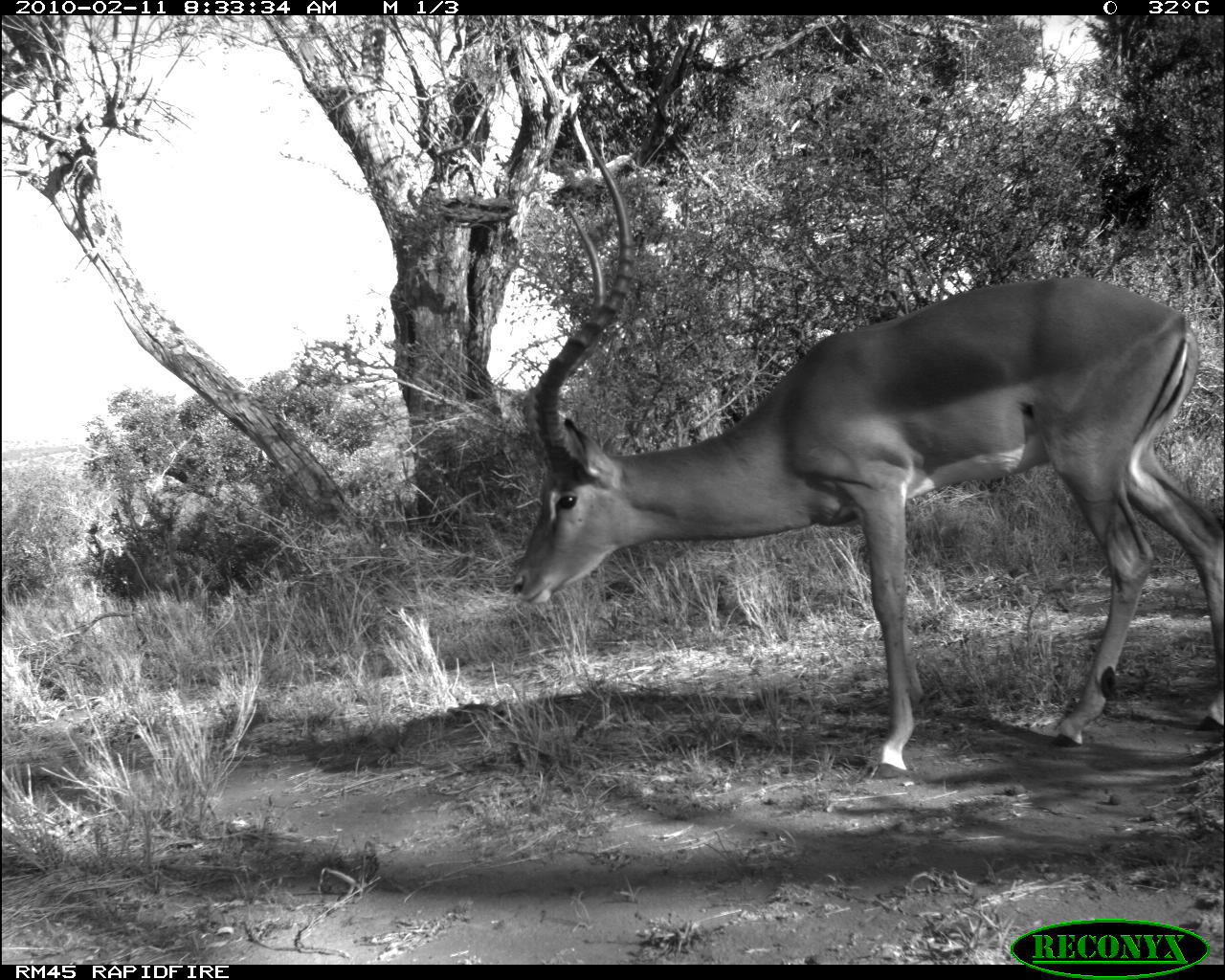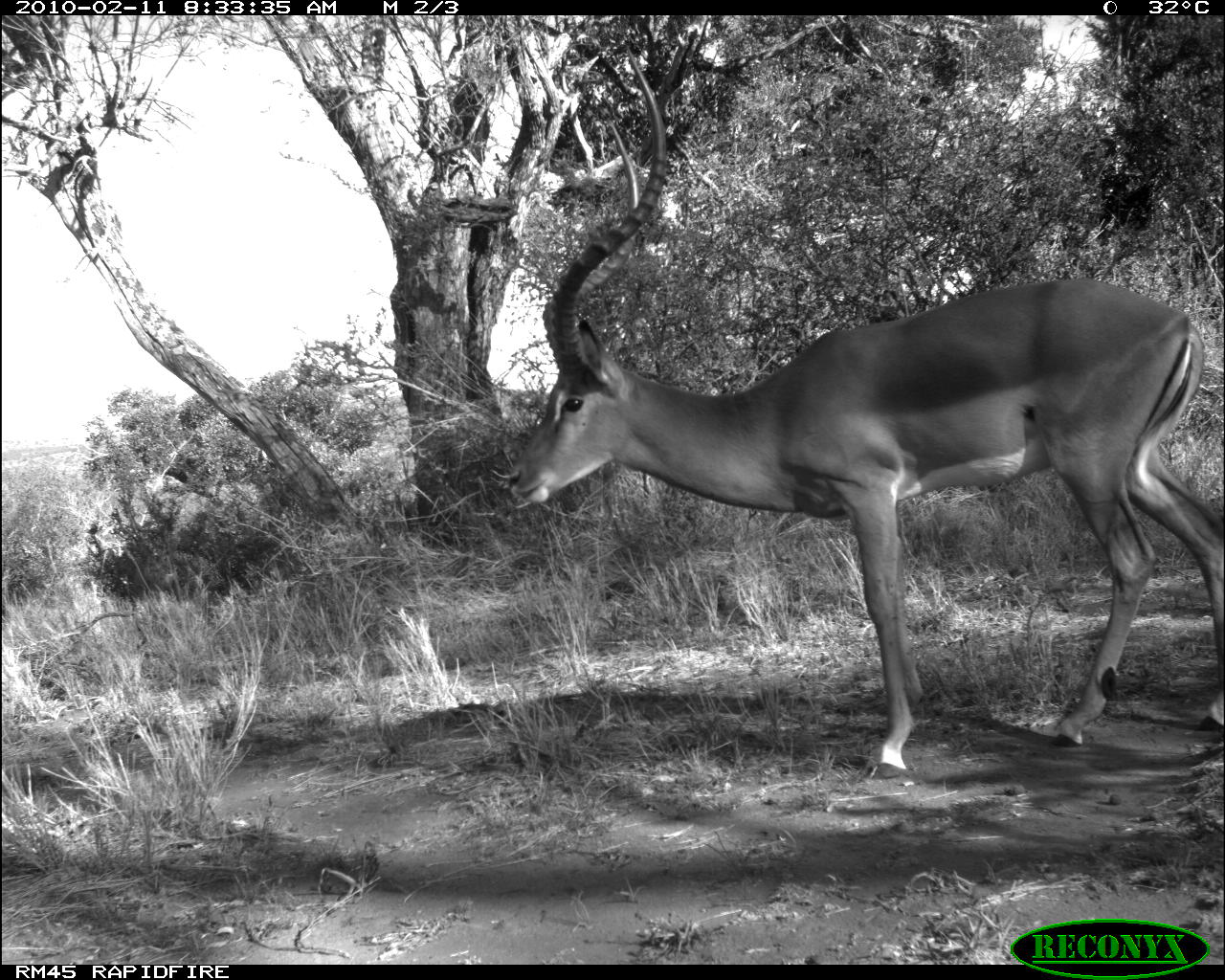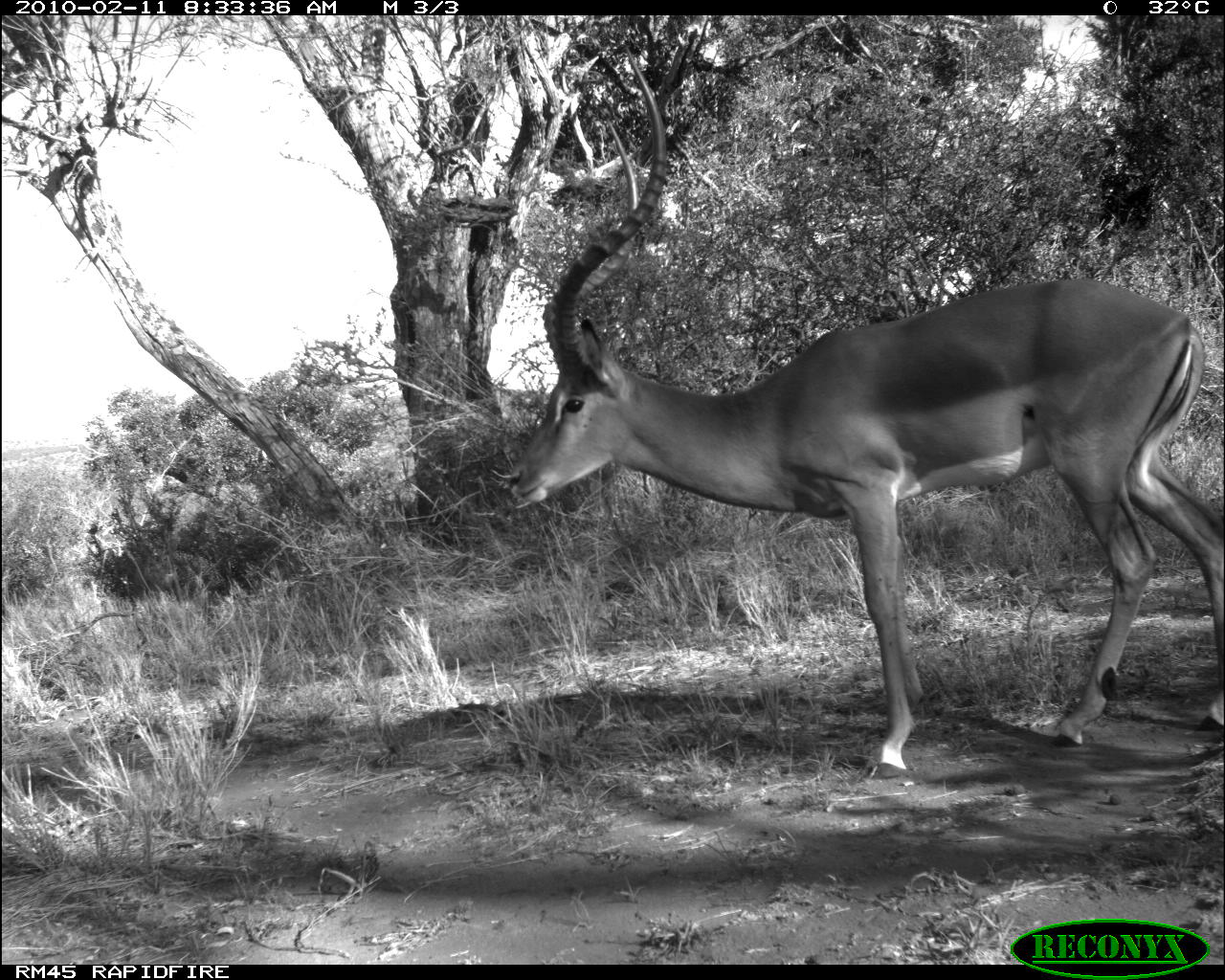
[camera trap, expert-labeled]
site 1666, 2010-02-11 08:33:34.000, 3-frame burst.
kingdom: Animalia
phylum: Chordata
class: Mammalia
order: Artiodactyla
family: Bovidae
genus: Aepyceros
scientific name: Aepyceros melampus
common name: impala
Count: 1.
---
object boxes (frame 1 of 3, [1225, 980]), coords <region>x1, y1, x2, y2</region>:
aepyceros melampus: <region>510, 142, 1225, 781</region>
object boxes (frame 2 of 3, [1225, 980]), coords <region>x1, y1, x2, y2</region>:
aepyceros melampus: <region>504, 46, 1225, 777</region>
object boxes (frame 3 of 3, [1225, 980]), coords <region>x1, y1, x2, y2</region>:
aepyceros melampus: <region>503, 44, 1224, 782</region>